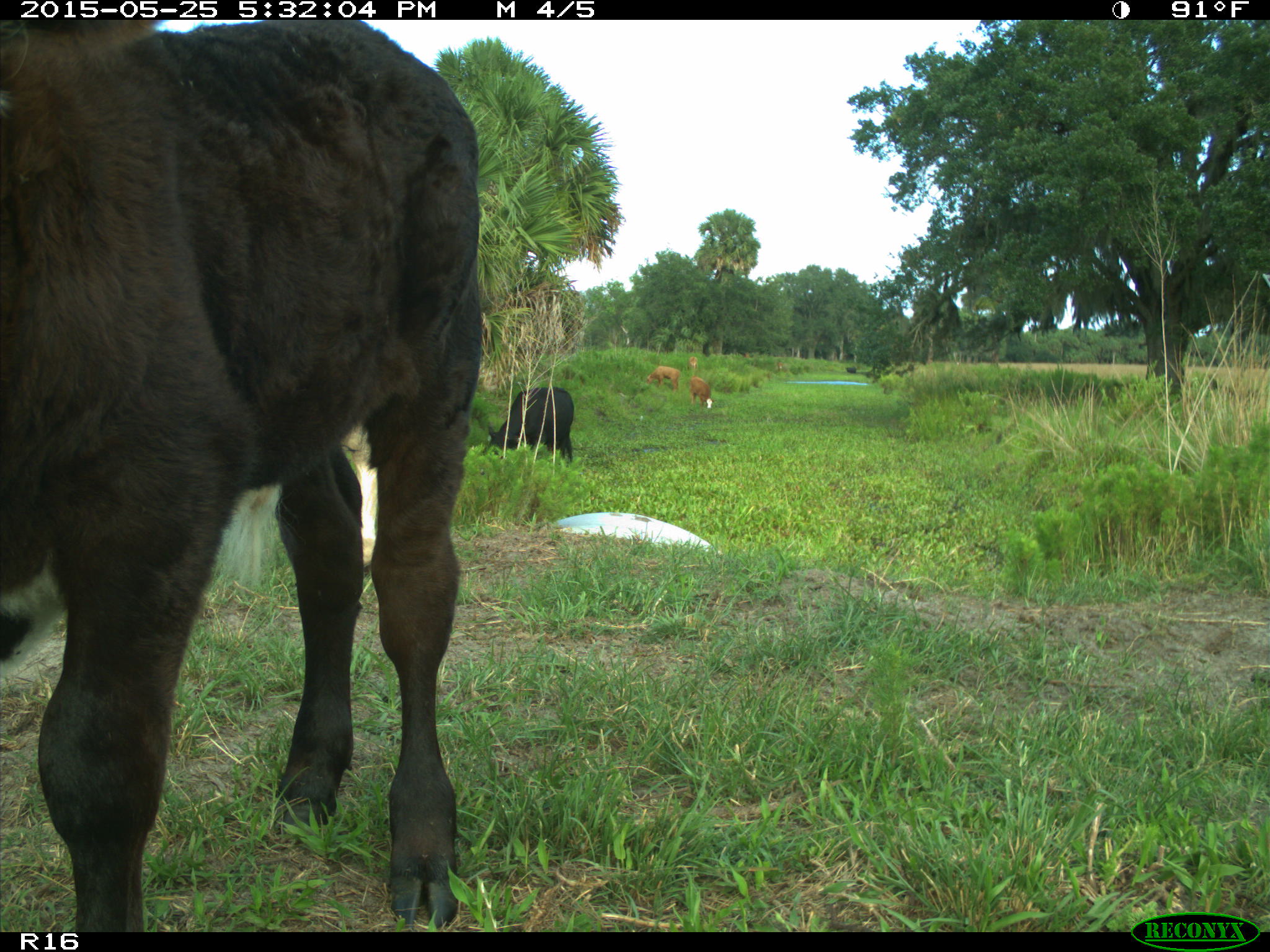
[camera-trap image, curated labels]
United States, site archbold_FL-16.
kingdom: Animalia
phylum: Chordata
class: Mammalia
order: Artiodactyla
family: Bovidae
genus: Bos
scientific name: Bos taurus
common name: domestic cow